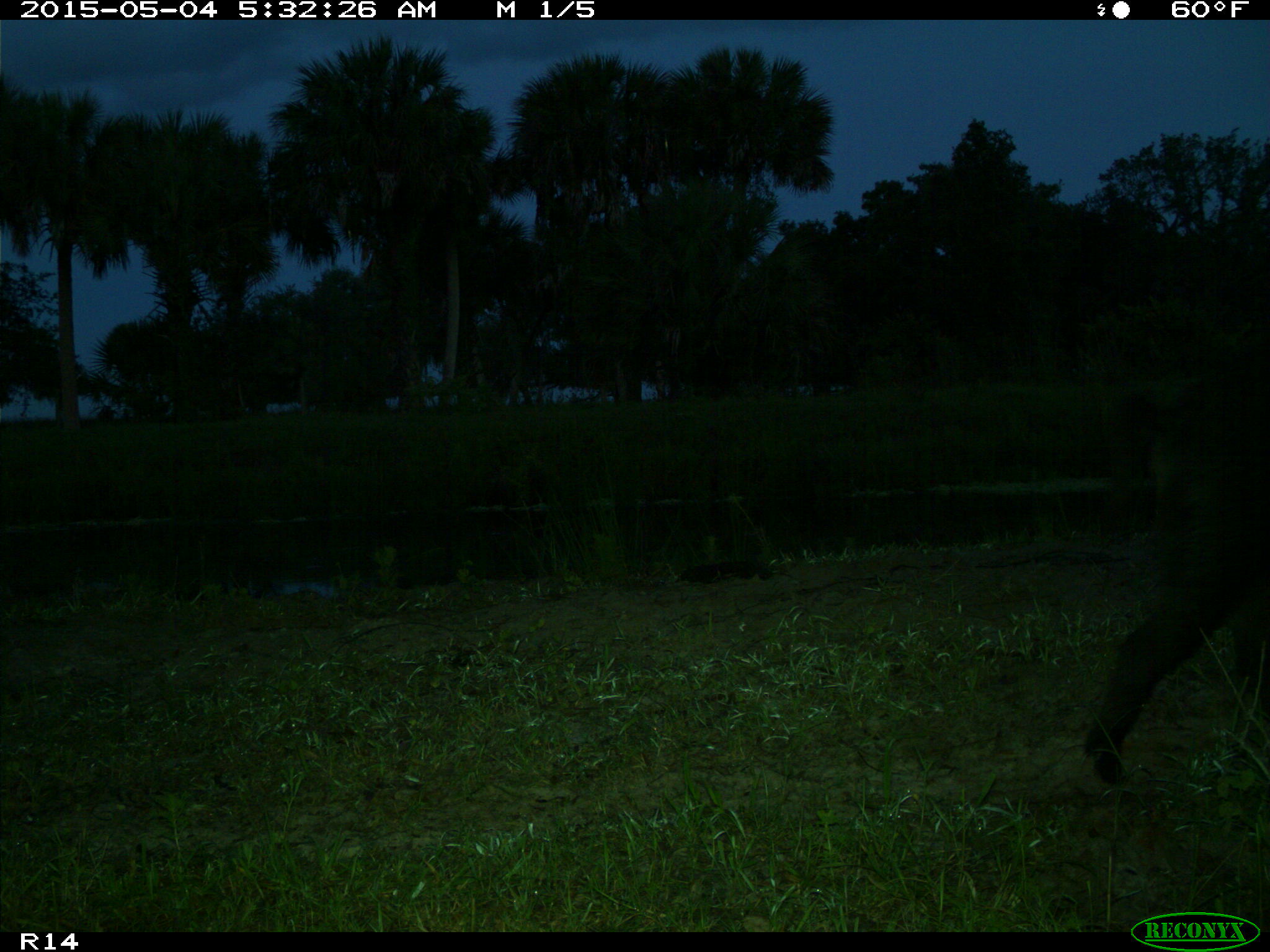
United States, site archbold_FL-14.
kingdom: Animalia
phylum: Chordata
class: Mammalia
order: Artiodactyla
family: Suidae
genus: Sus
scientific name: Sus scrofa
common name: wild boar